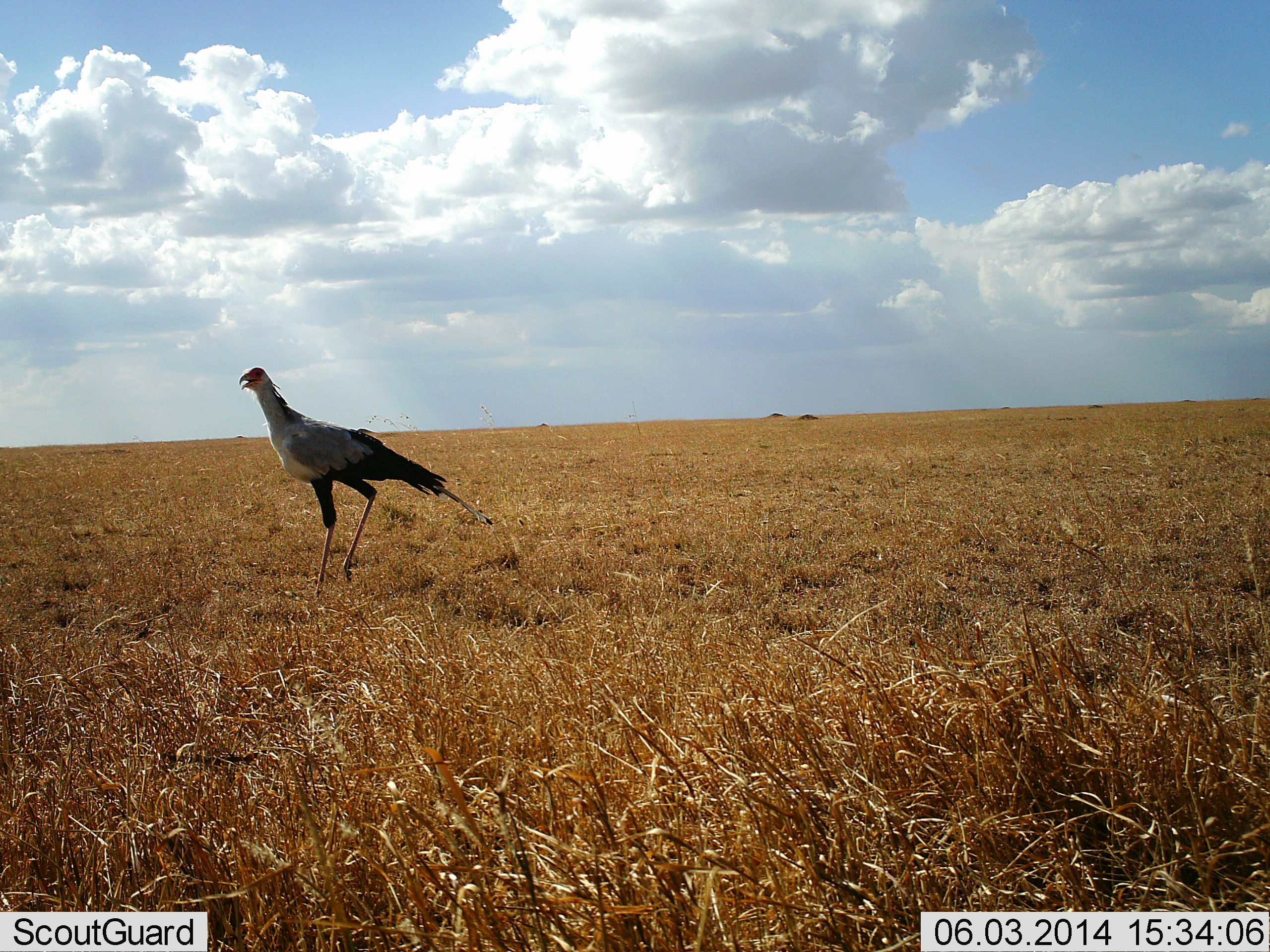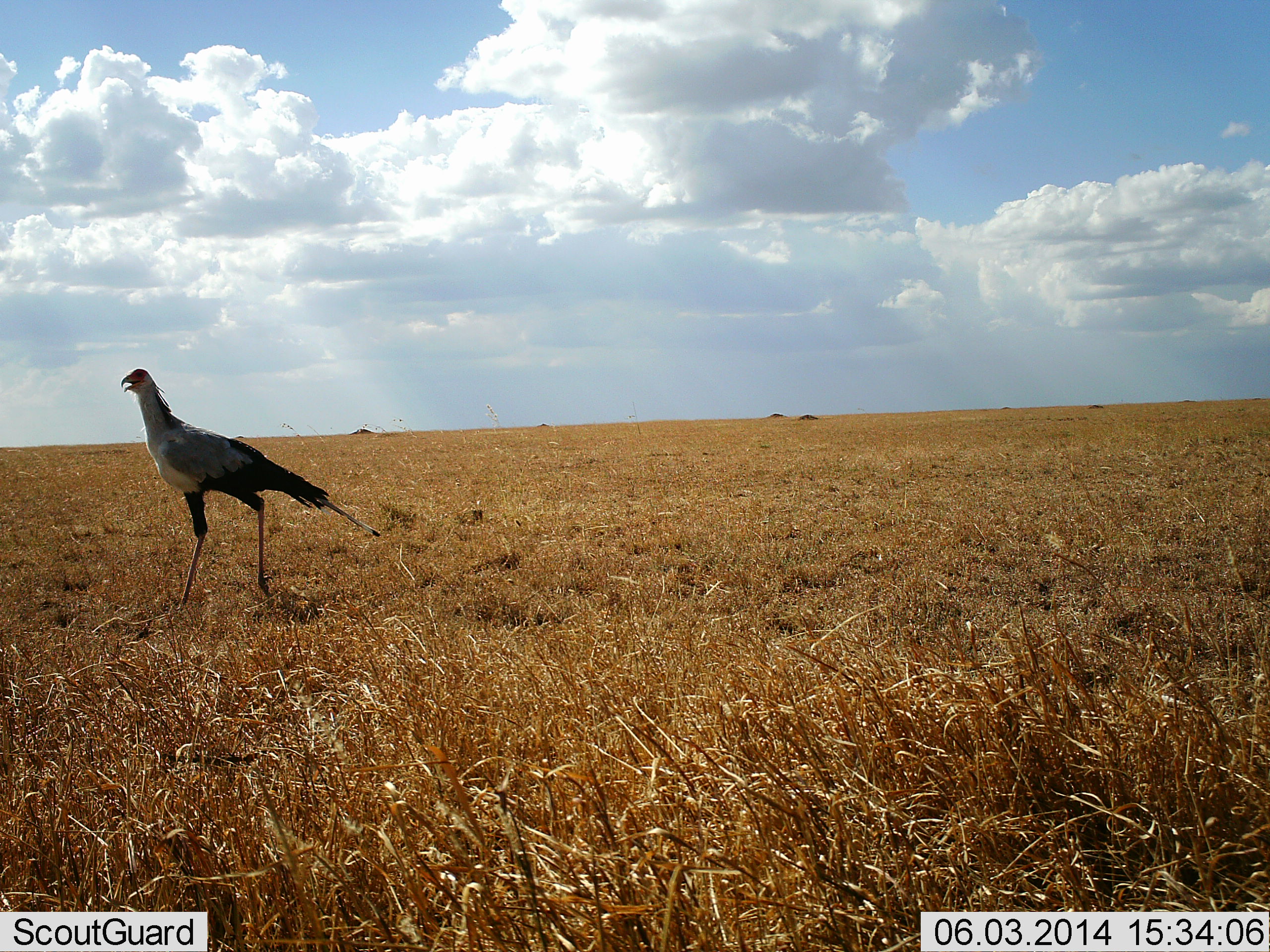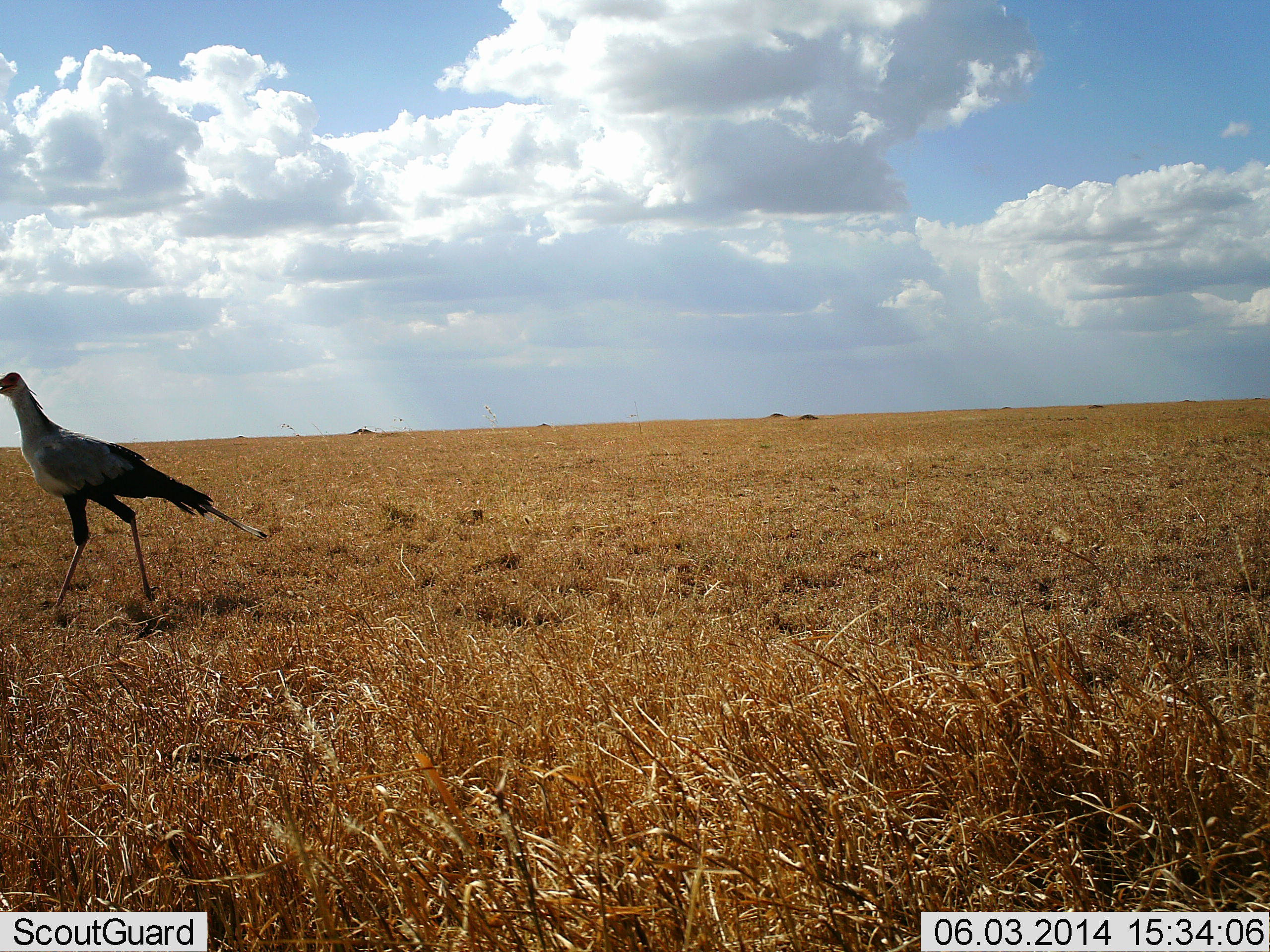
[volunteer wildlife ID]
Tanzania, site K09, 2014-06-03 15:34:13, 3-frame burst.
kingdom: Animalia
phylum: Chordata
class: Aves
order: Accipitriformes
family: Sagittariidae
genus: Sagittarius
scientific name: Sagittarius serpentarius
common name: secretary bird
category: secretarybird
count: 1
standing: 10%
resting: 0%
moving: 90%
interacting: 0%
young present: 0%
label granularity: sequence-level